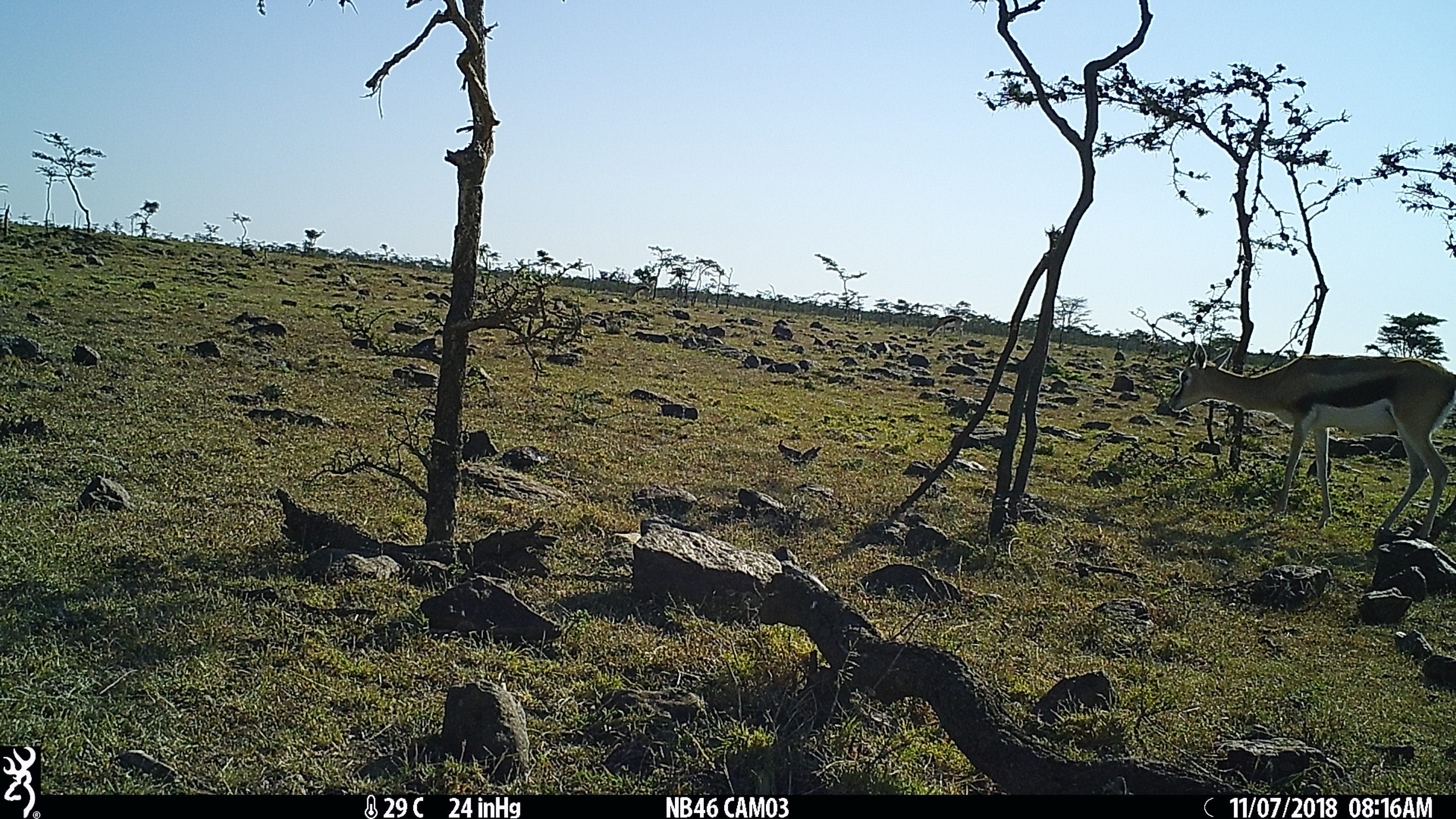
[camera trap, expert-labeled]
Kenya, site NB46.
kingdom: Animalia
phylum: Chordata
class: Mammalia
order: Artiodactyla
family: Bovidae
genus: Eudorcas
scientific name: Eudorcas thomsonii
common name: thomon's gazelle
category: gazelle thomsons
Gazelle thomsons (thomon's gazelle) (Eudorcas thomsonii).